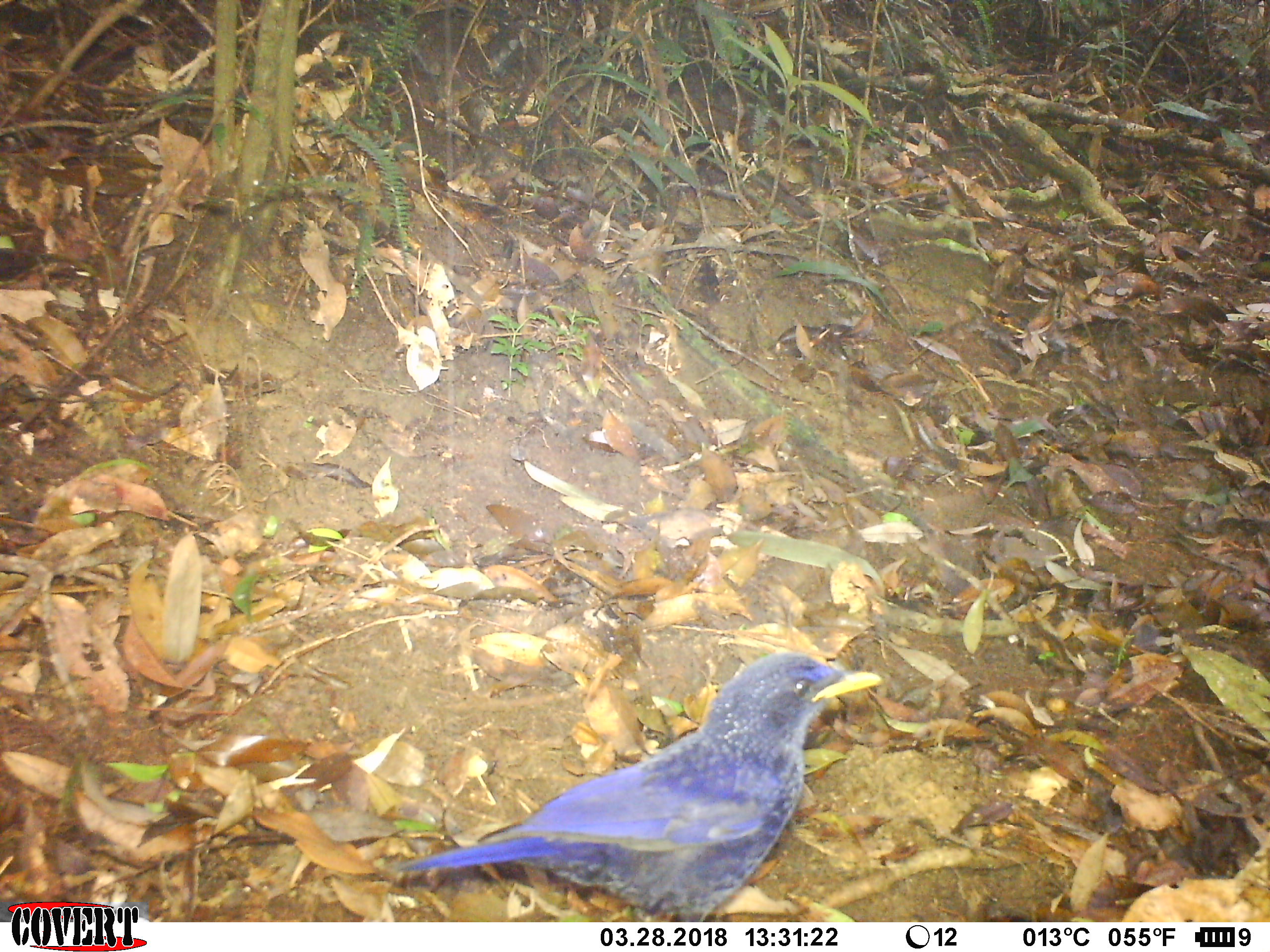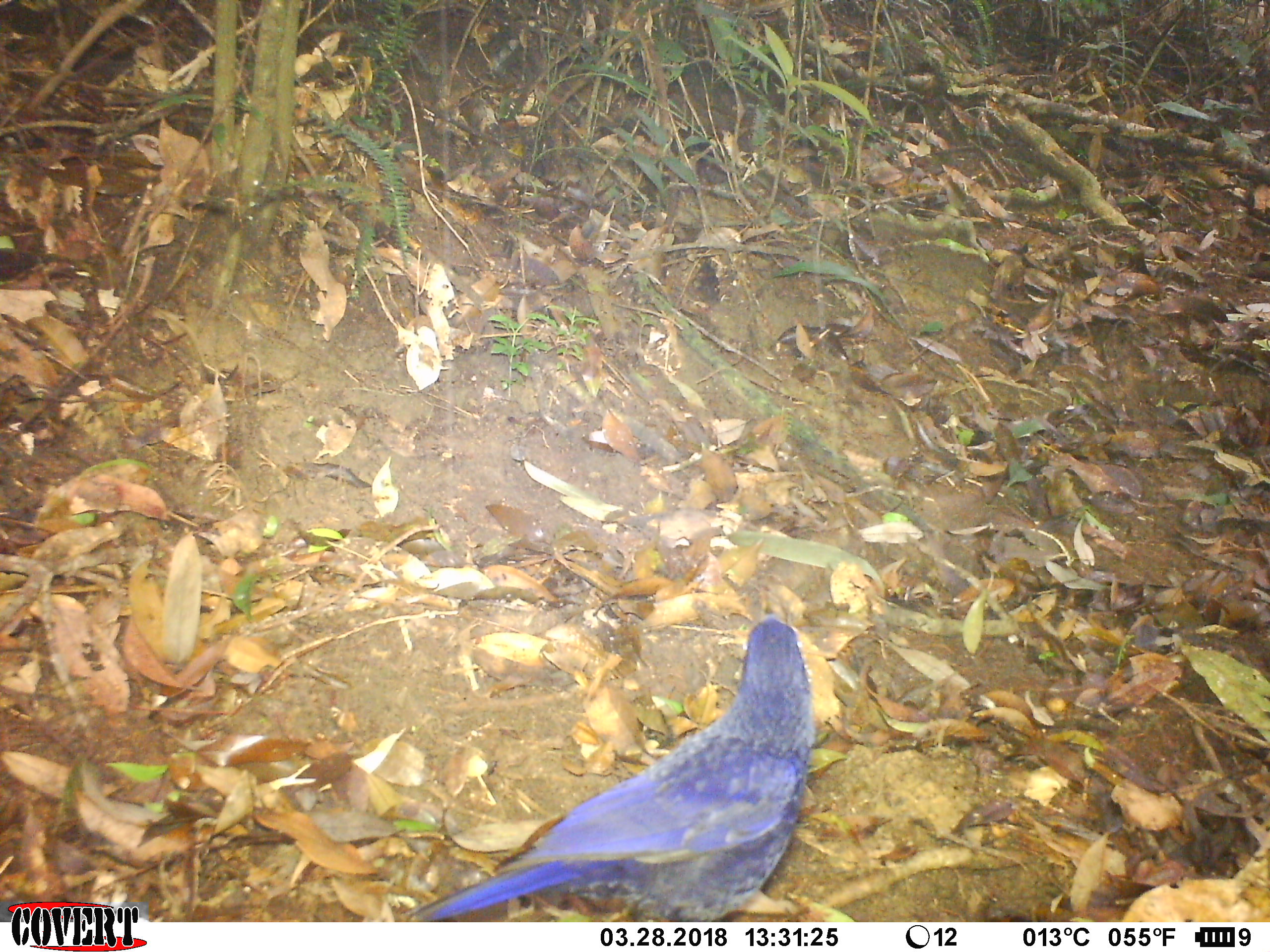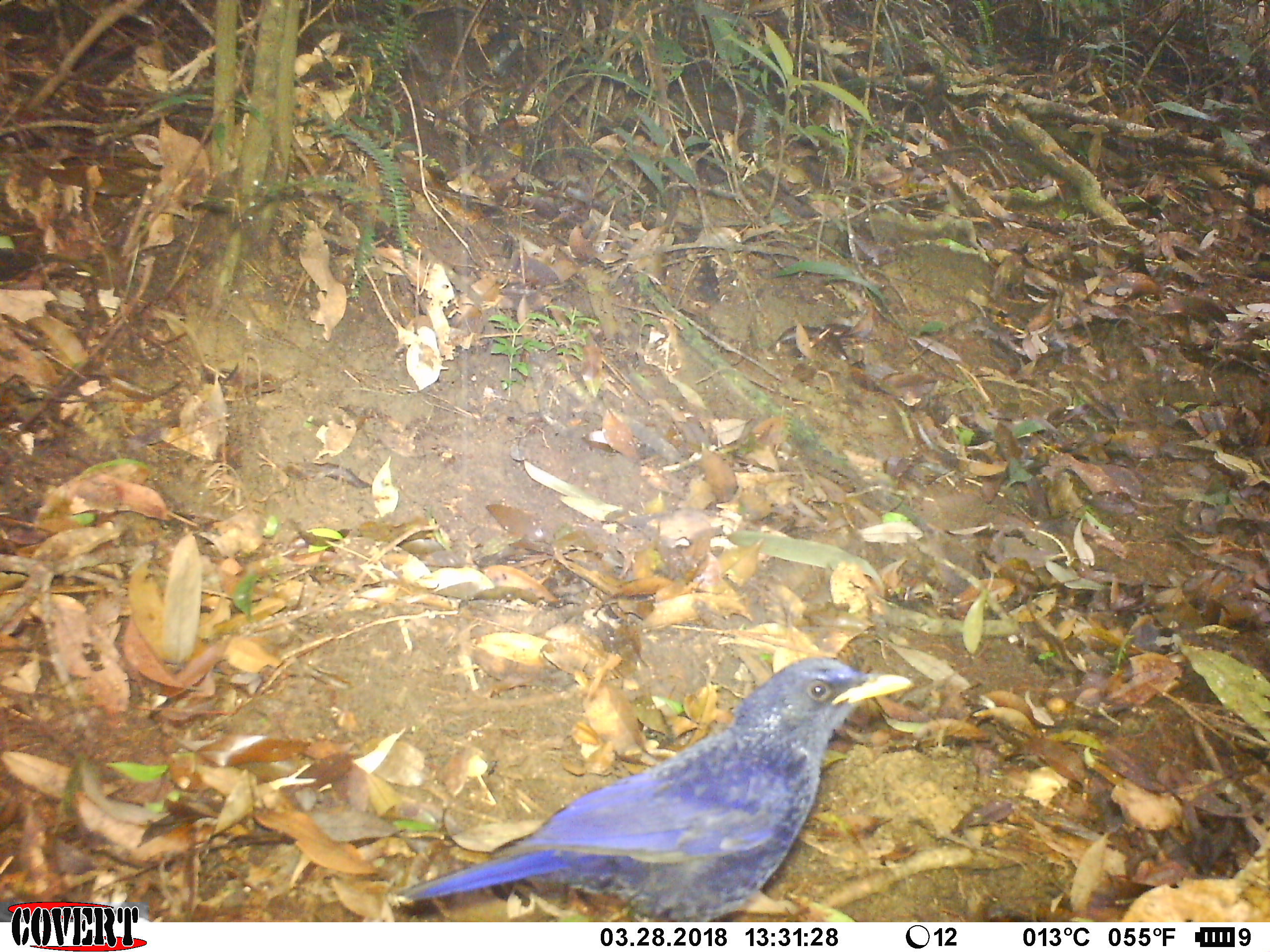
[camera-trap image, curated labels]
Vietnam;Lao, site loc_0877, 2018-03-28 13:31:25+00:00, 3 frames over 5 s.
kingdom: Animalia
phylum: Chordata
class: Aves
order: Passeriformes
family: Muscicapidae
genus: Myophonus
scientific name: Myophonus caeruleus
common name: blue whistling thrush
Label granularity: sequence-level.